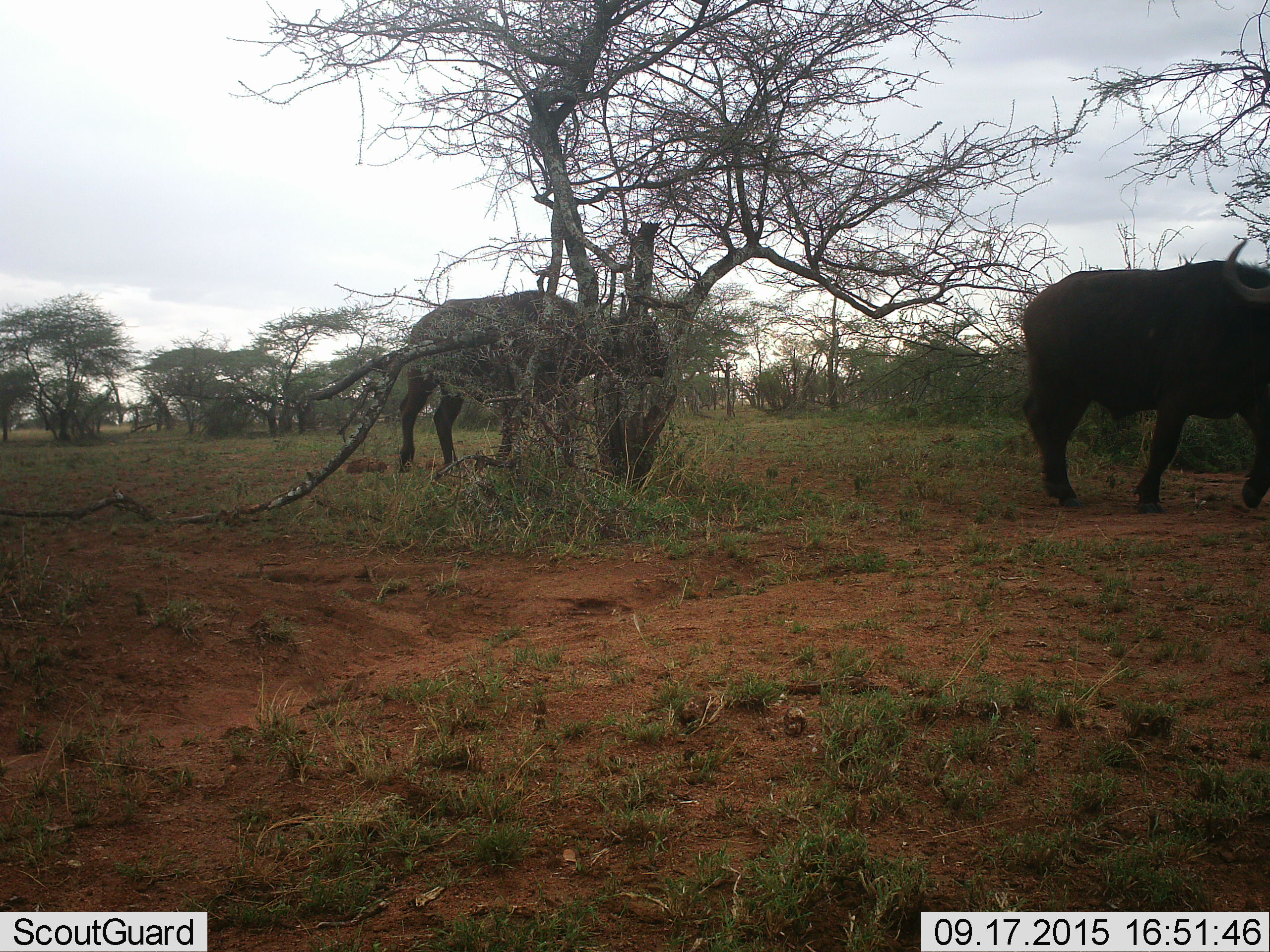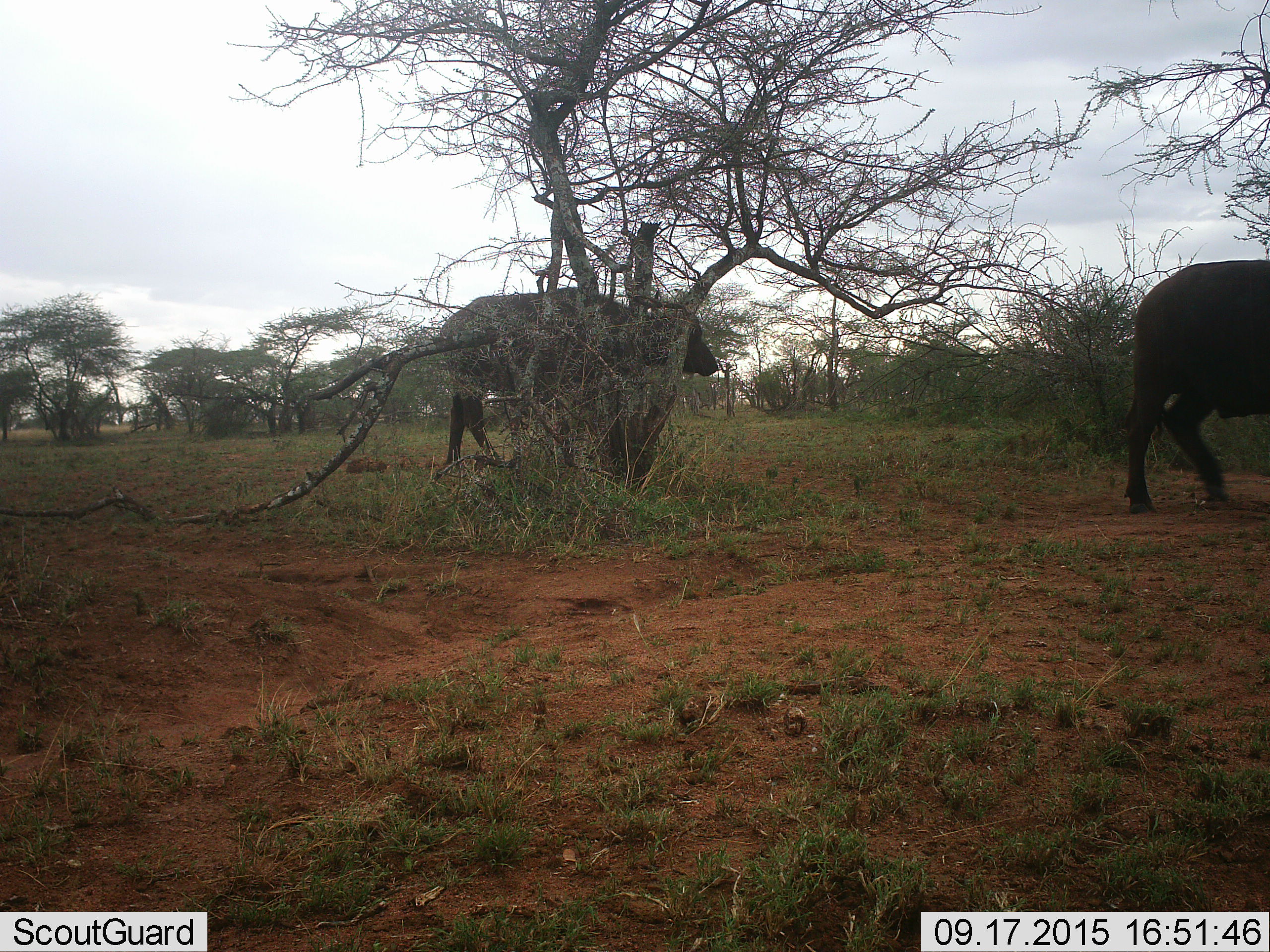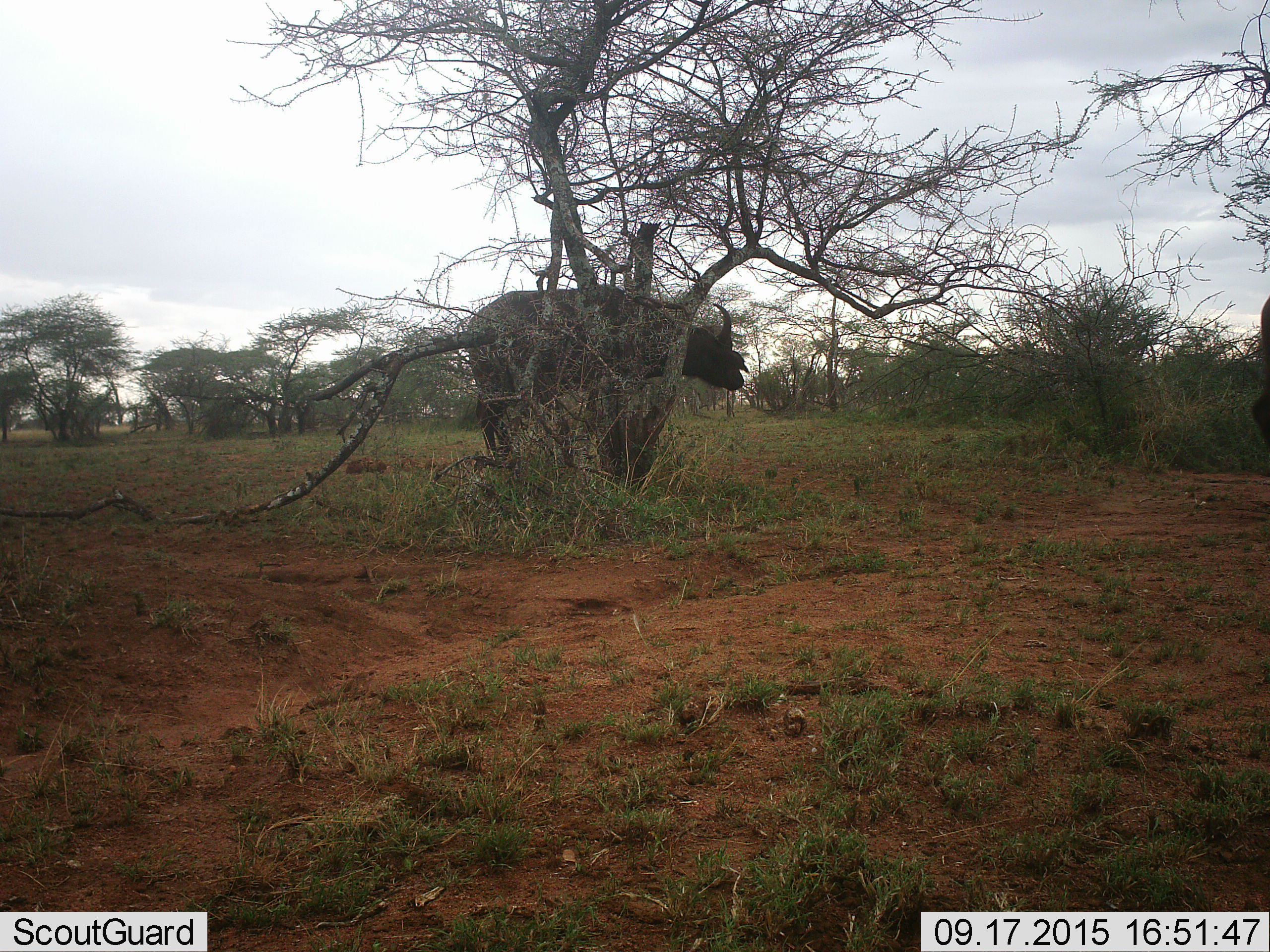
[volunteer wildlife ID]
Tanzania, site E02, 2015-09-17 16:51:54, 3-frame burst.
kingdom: Animalia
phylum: Chordata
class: Mammalia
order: Artiodactyla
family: Bovidae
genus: Syncerus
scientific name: Syncerus caffer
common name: cape buffalo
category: buffalo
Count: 2.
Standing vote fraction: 14%.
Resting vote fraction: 0%.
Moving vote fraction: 93%.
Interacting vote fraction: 7%.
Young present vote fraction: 0%.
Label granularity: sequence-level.